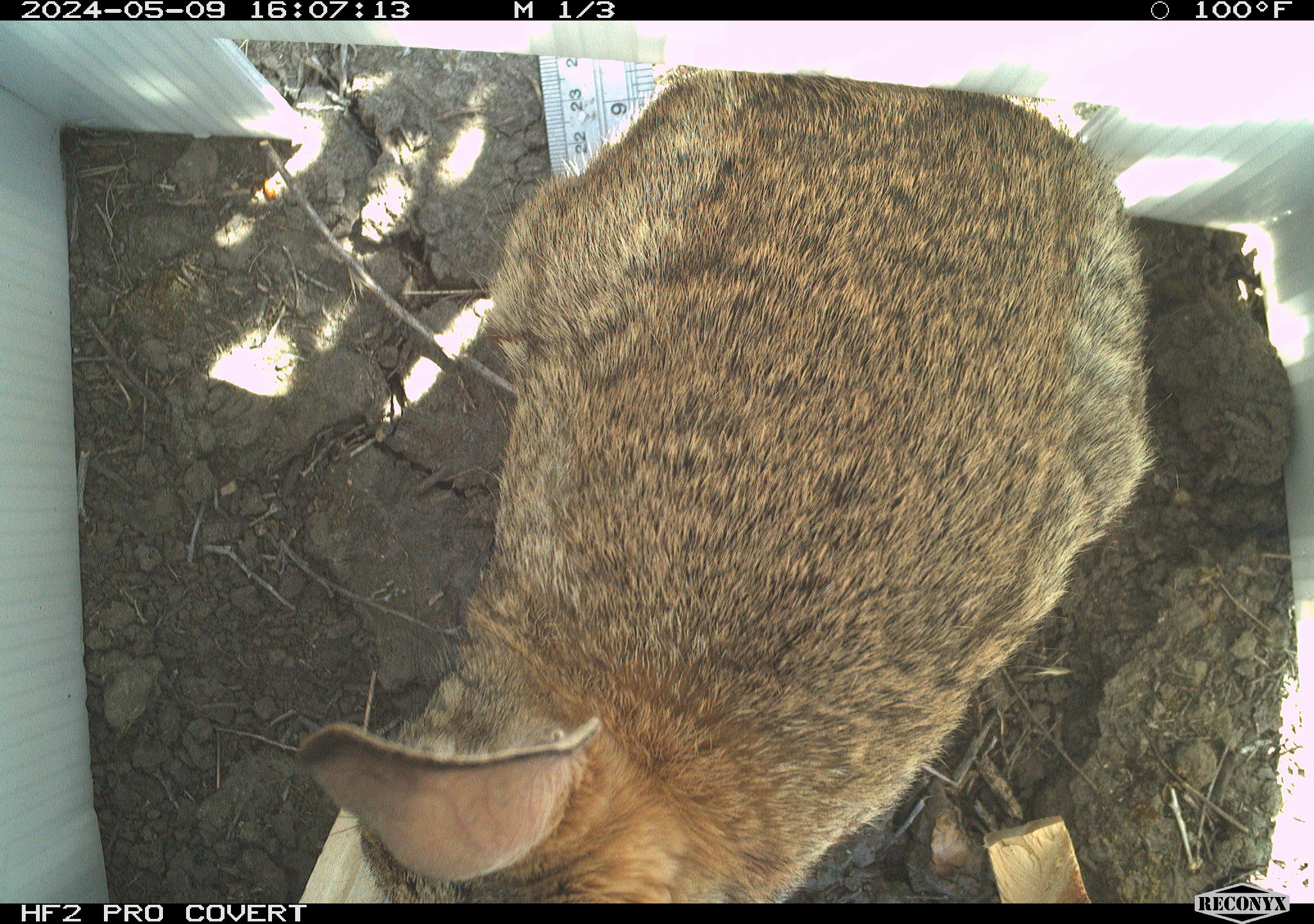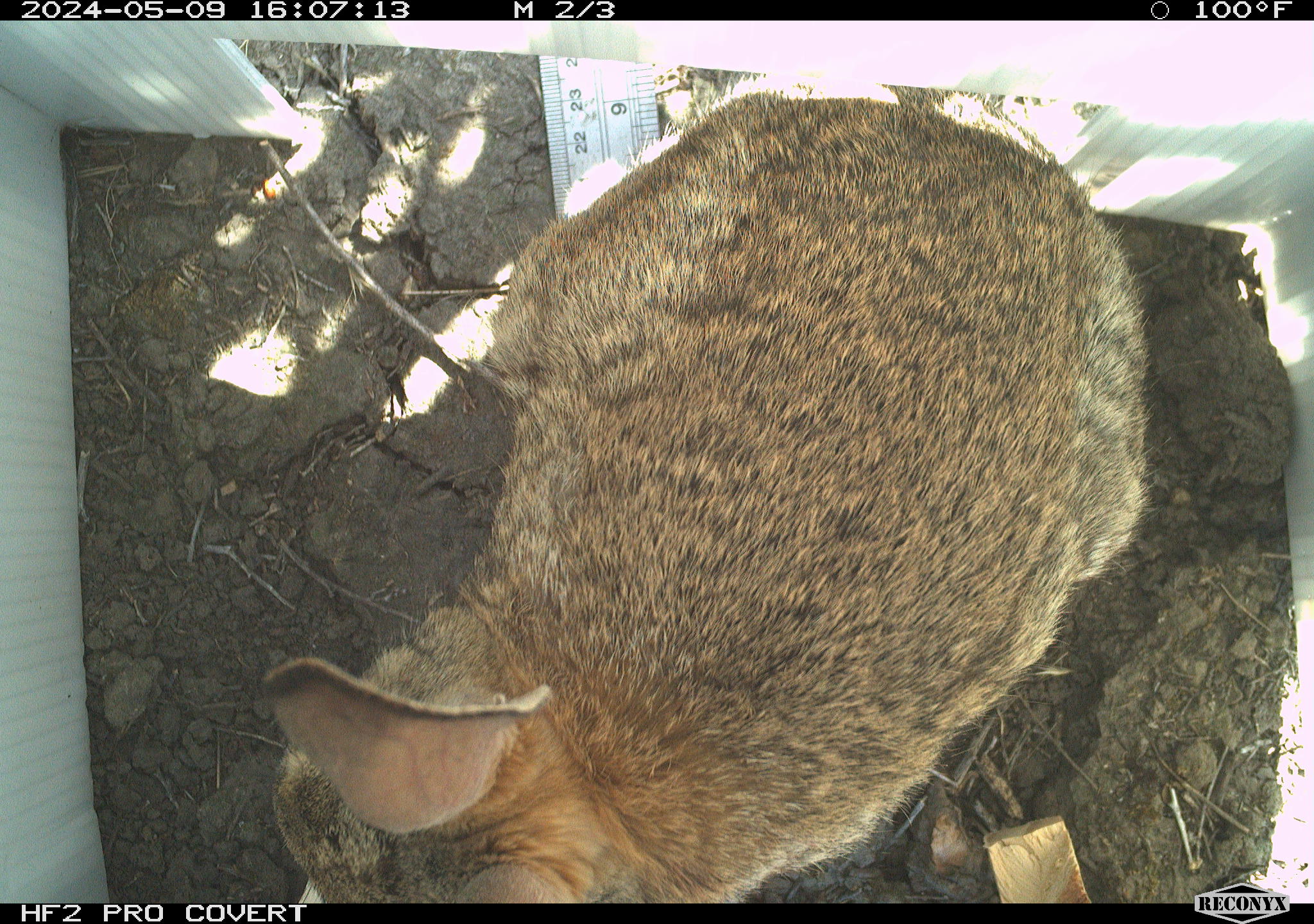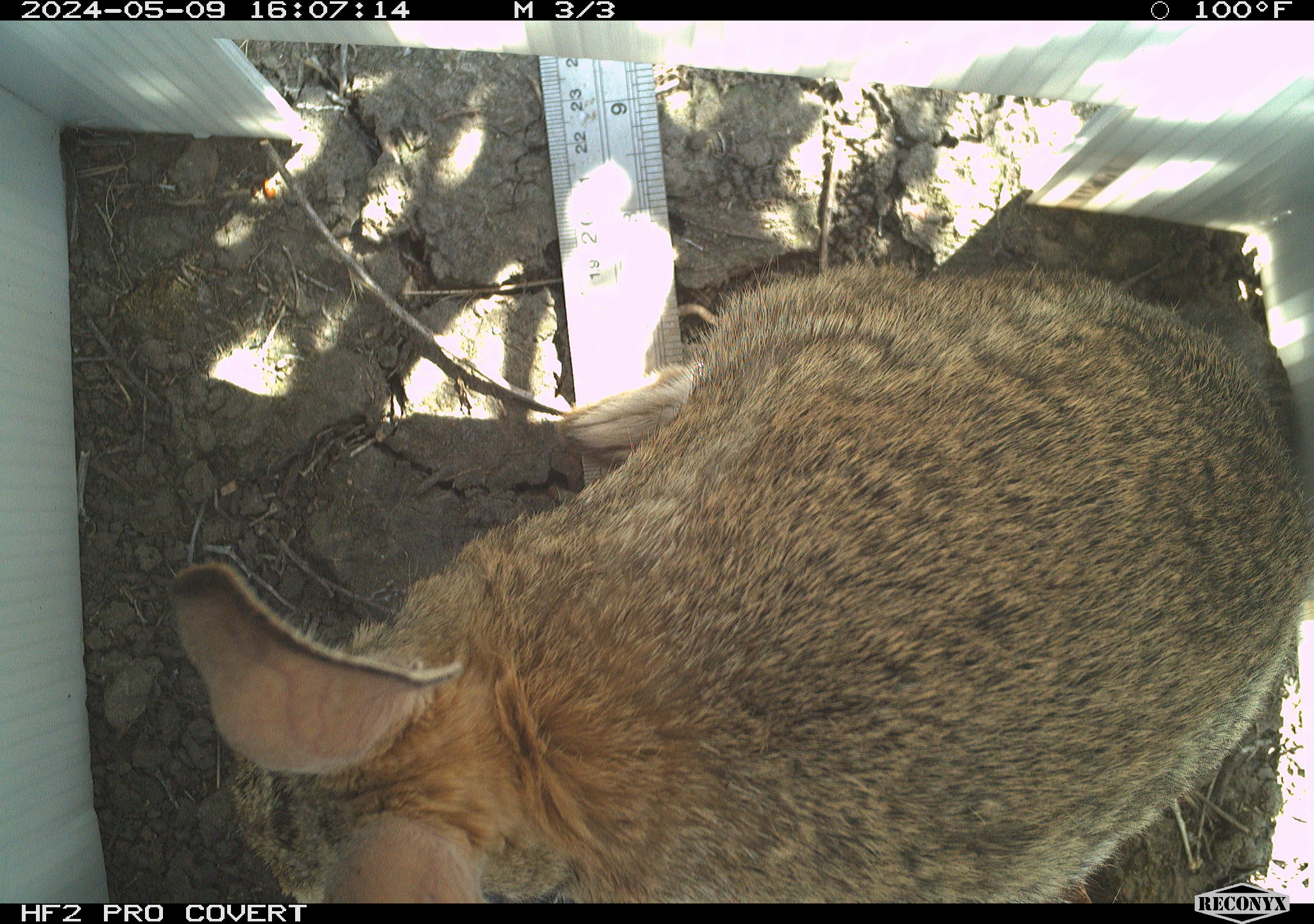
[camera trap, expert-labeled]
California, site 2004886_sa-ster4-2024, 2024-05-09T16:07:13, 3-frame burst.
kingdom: Animalia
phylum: Chordata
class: Mammalia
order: Lagomorpha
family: Leporidae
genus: Sylvilagus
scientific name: Sylvilagus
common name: cottontail rabbits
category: sylvilagus species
Sylvilagus species (cottontail rabbits) (Sylvilagus).